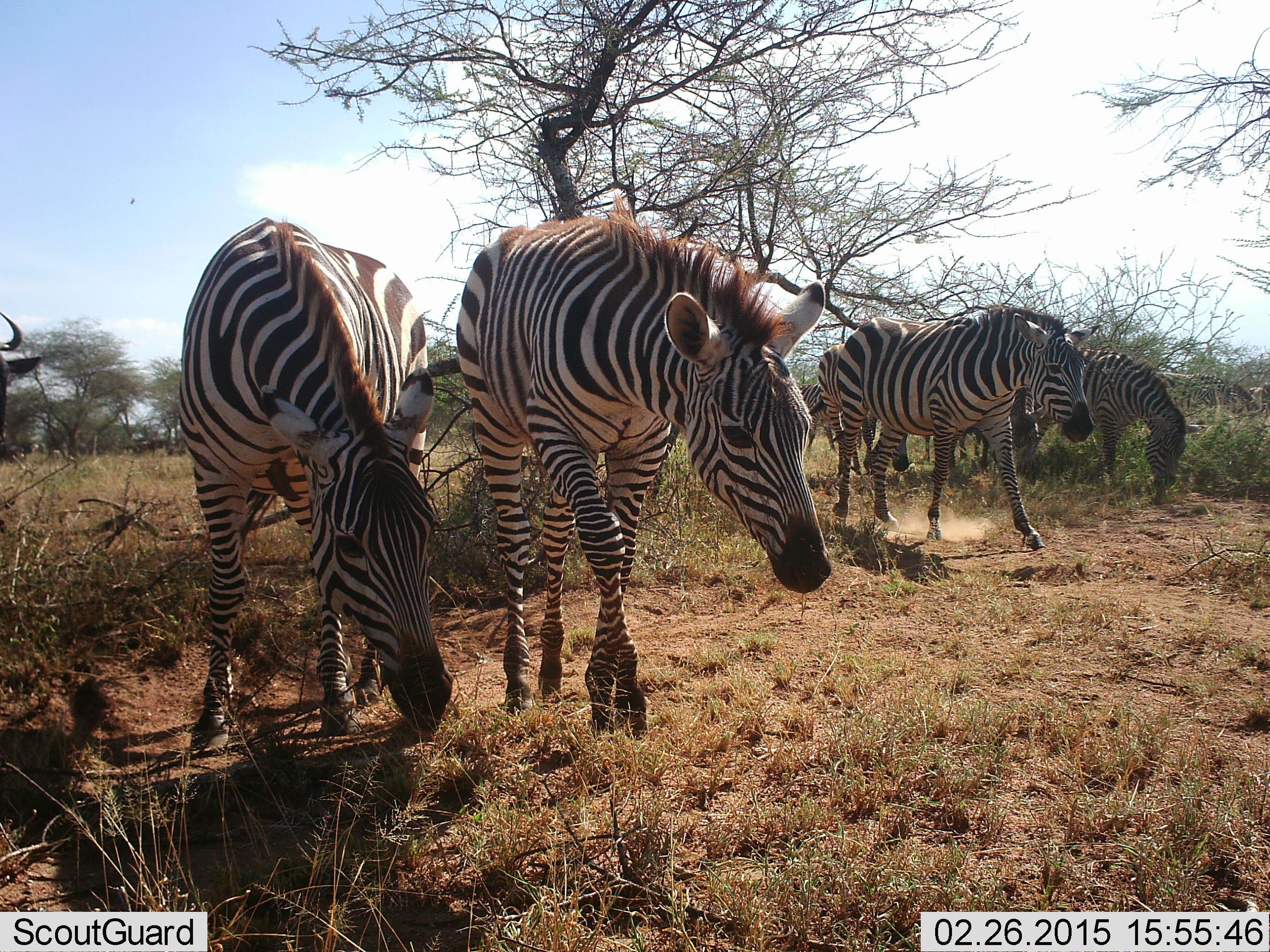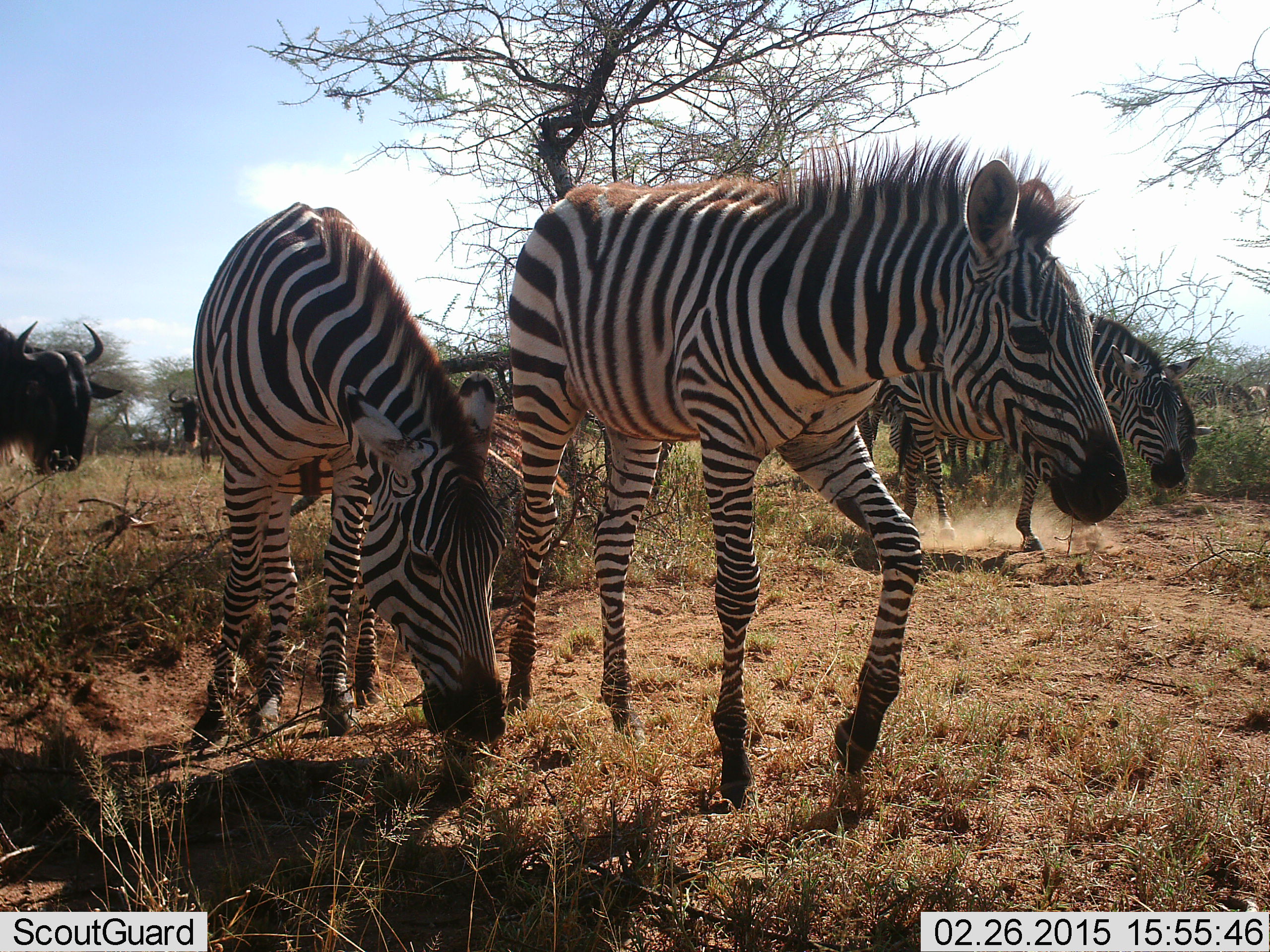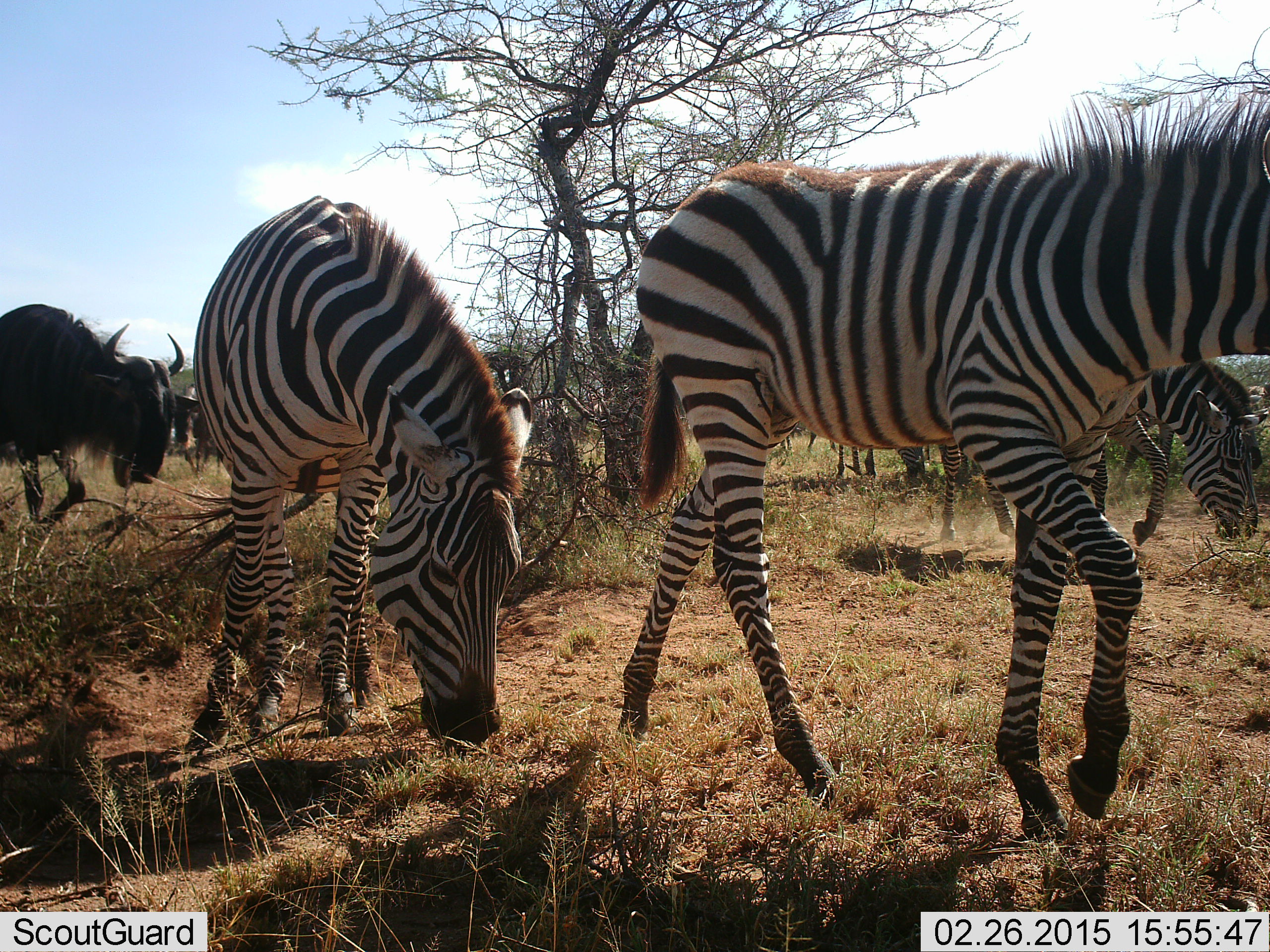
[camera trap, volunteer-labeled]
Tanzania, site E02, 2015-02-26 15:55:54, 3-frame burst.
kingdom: Animalia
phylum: Chordata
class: Mammalia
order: Artiodactyla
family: Bovidae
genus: Connochaetes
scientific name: Connochaetes taurinus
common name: blue wildebeest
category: wildebeest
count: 2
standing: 30%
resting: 0%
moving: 80%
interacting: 0%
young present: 0%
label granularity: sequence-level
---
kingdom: Animalia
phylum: Chordata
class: Mammalia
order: Perissodactyla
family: Equidae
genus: Equus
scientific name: Equus quagga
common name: plains zebra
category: zebra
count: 4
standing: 0%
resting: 0%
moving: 85%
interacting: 0%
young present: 23%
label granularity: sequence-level